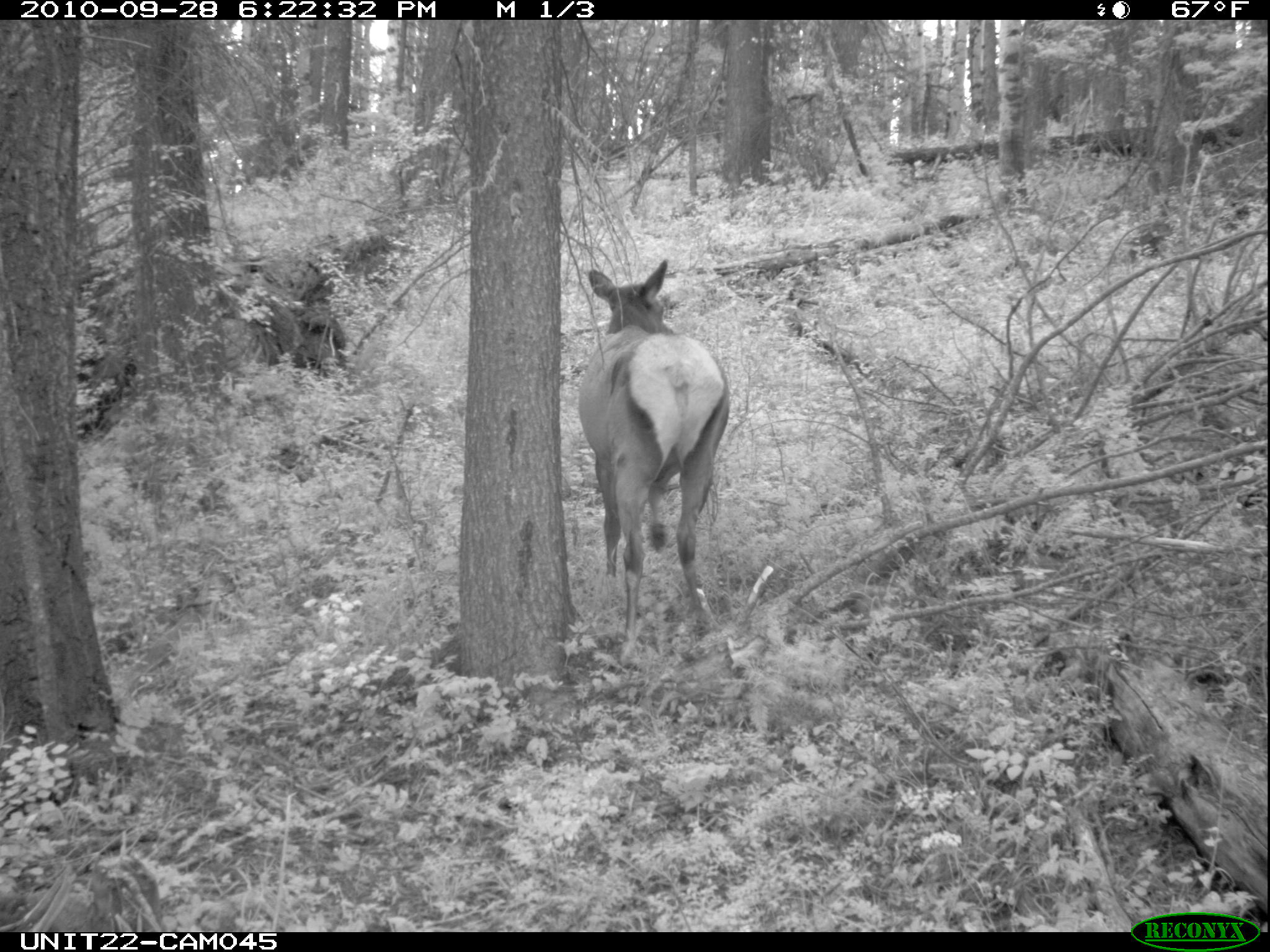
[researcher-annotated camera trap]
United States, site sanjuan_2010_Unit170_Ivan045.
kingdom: Animalia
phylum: Chordata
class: Mammalia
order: Artiodactyla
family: Cervidae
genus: Cervus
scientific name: Cervus elaphus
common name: red deer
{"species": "Cervus elaphus (red deer)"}